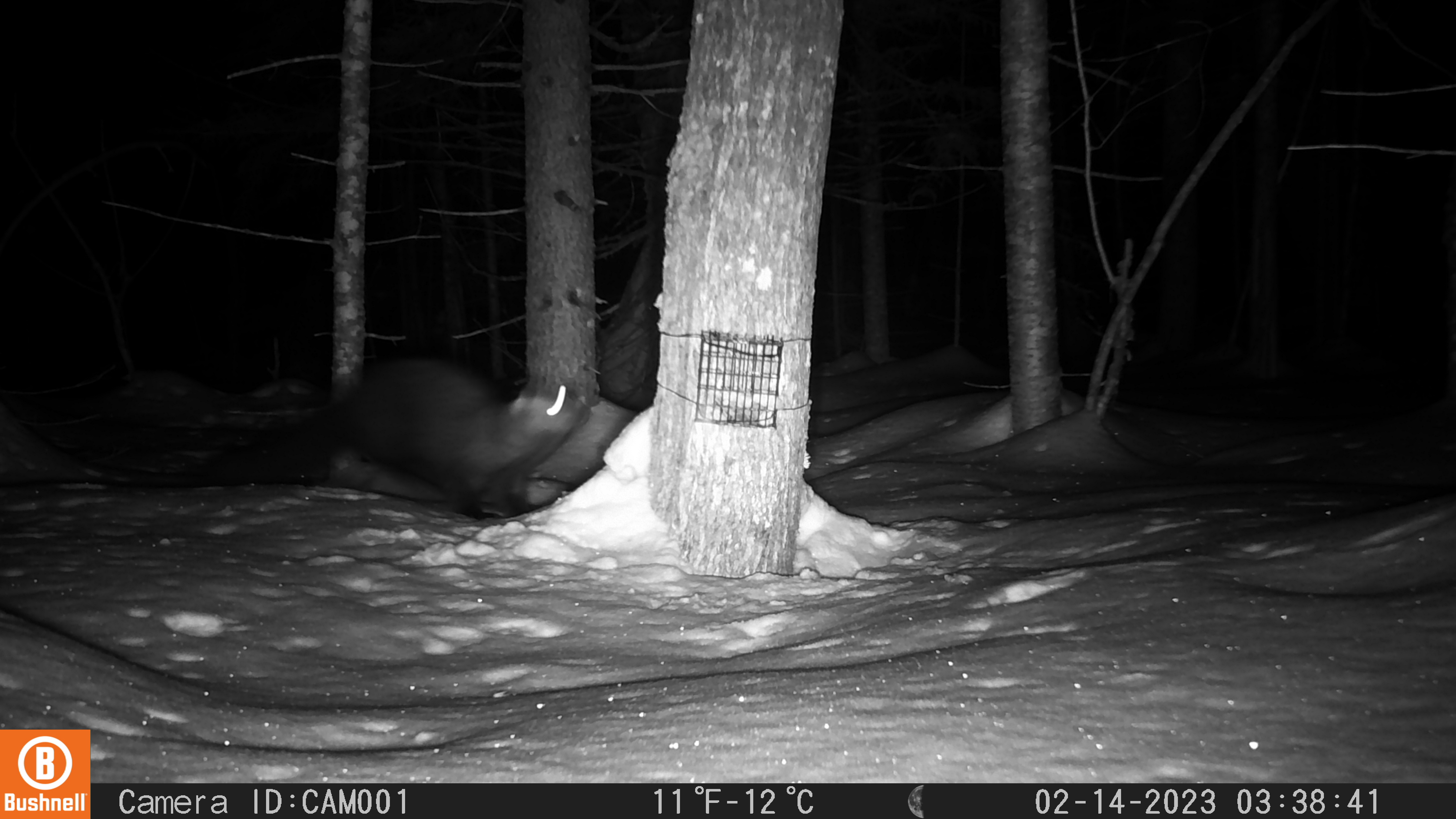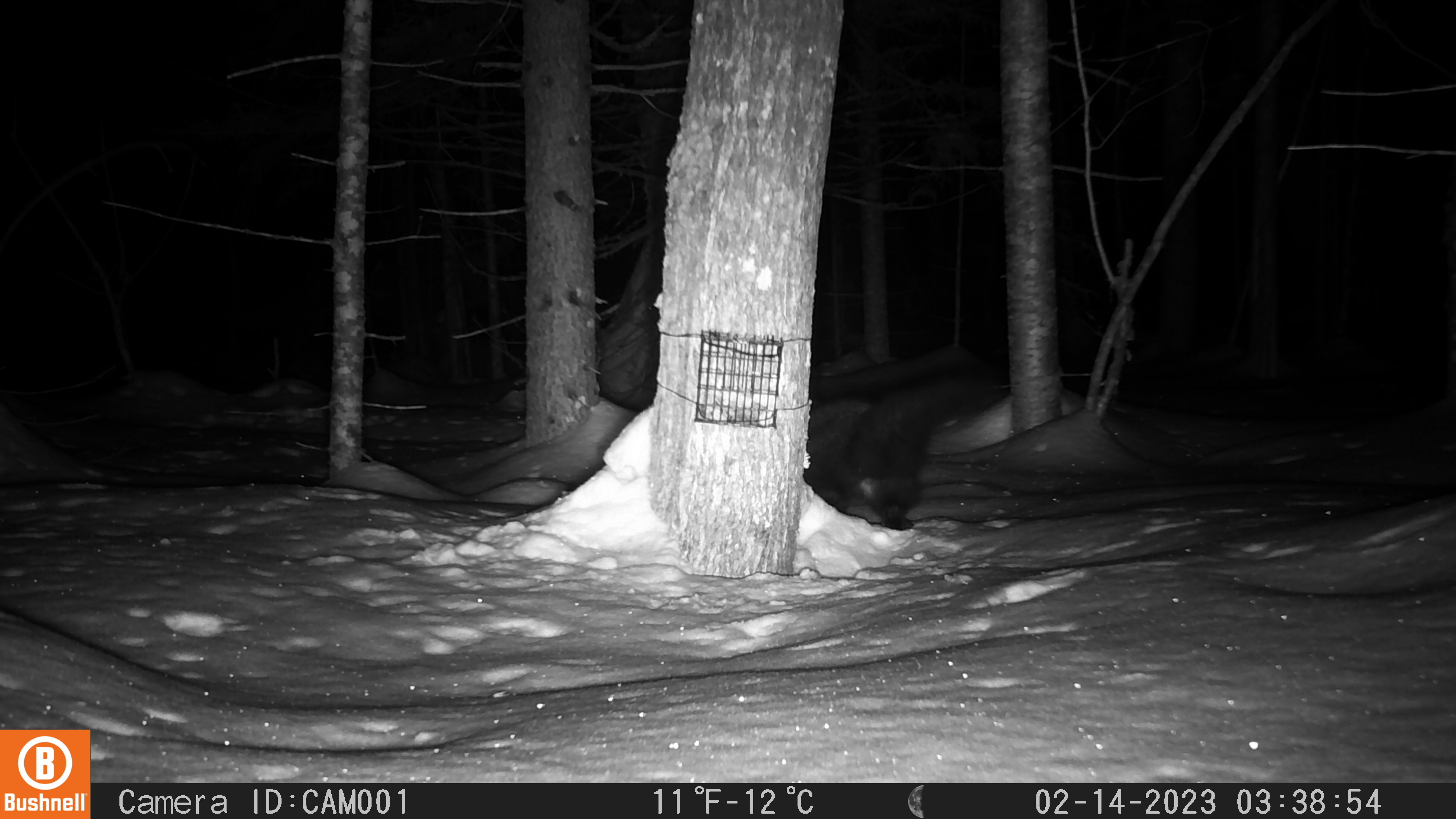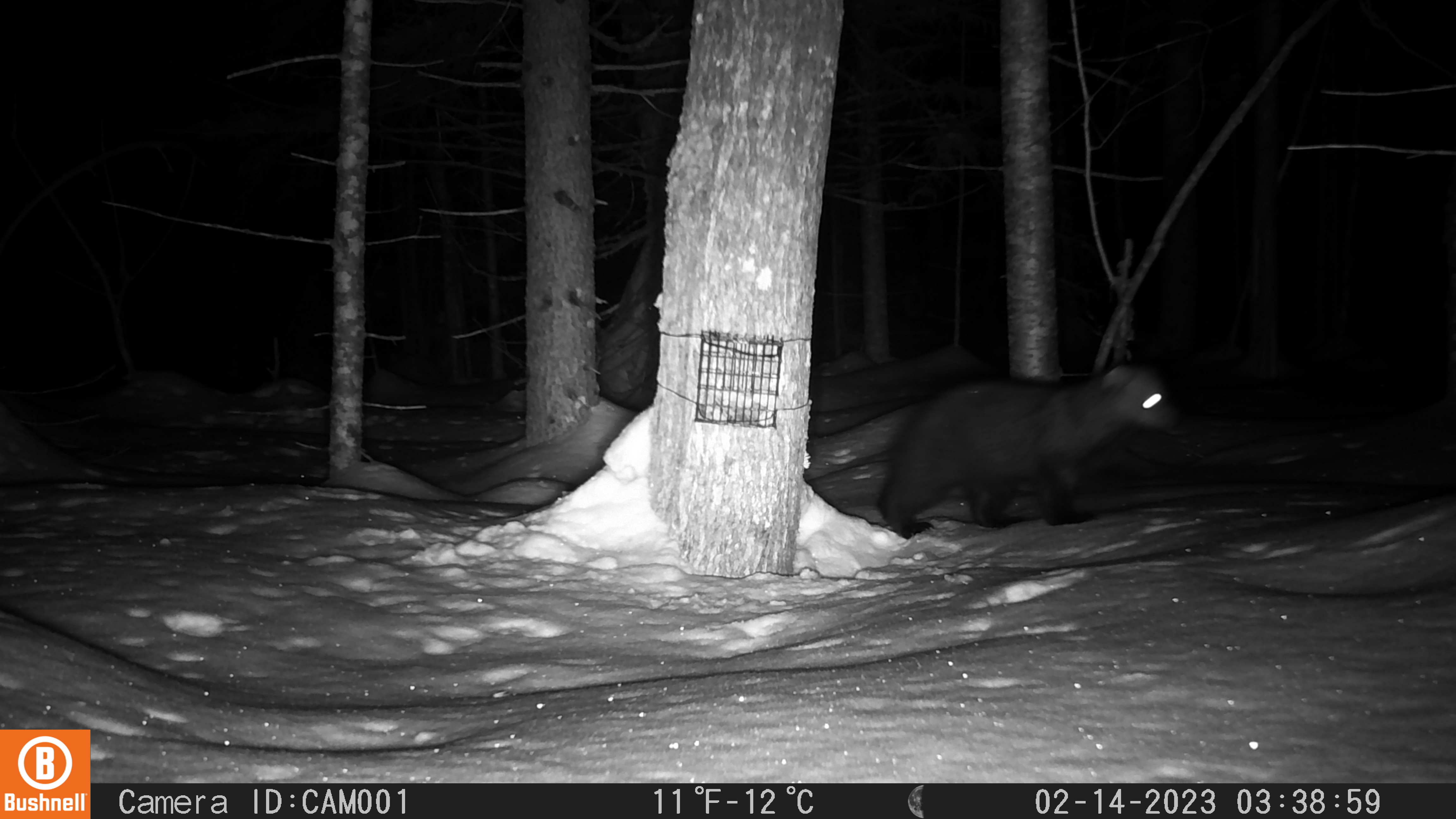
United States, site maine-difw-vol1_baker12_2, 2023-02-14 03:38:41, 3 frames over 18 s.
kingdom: Animalia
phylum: Chordata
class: Mammalia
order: Carnivora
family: Mustelidae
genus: Pekania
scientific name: Pekania pennanti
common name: fisher